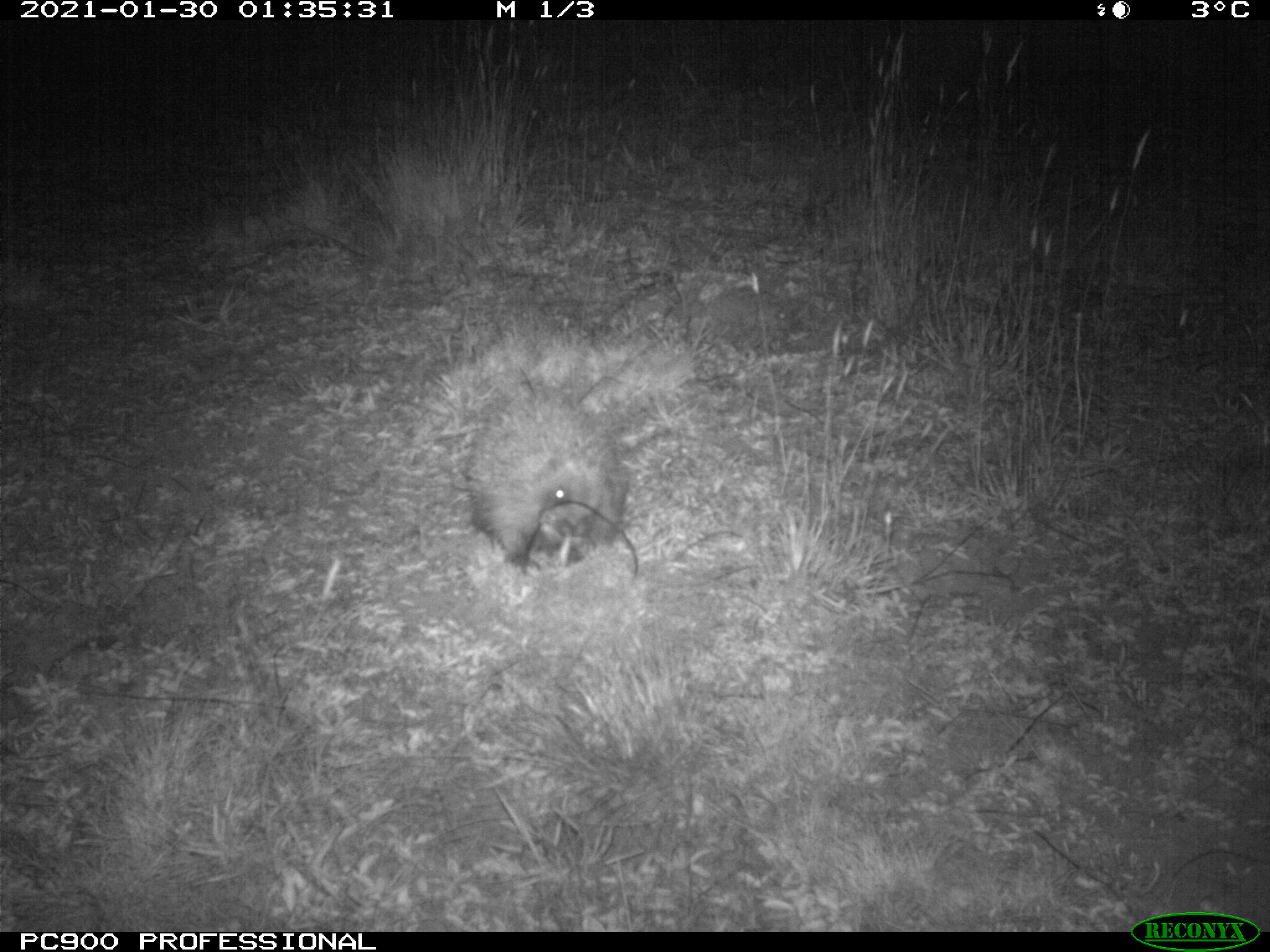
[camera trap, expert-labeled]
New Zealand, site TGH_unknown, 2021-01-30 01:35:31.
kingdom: Animalia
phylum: Chordata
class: Mammalia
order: Eulipotyphla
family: Erinaceidae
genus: Erinaceus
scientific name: Erinaceus europaeus europaeus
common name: european hedgehog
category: hedgehog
Hedgehog (european hedgehog) (Erinaceus europaeus europaeus).